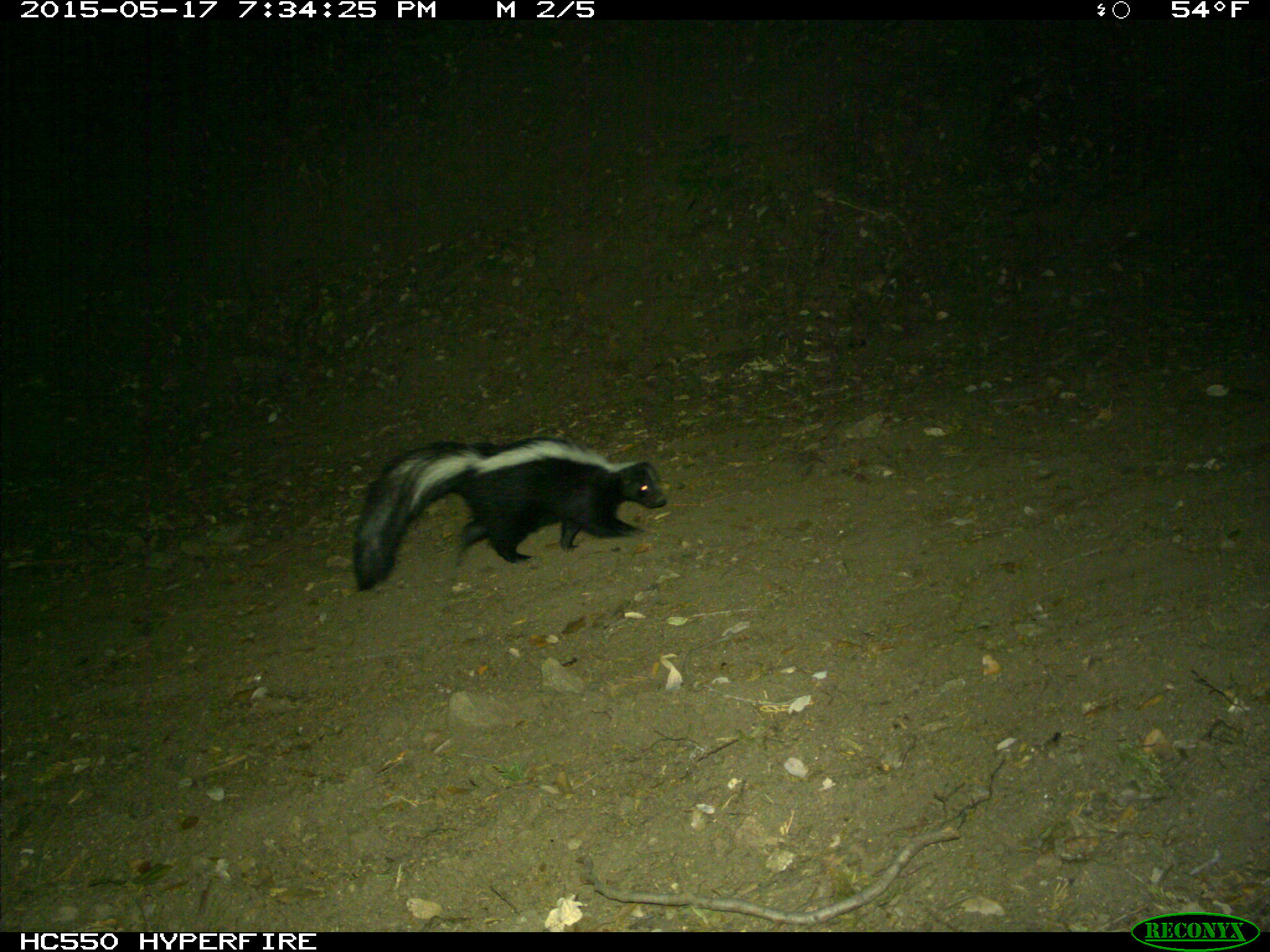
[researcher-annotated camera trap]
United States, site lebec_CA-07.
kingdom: Animalia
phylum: Chordata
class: Mammalia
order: Carnivora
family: Mephitidae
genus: Mephitis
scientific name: Mephitis mephitis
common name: striped skunk